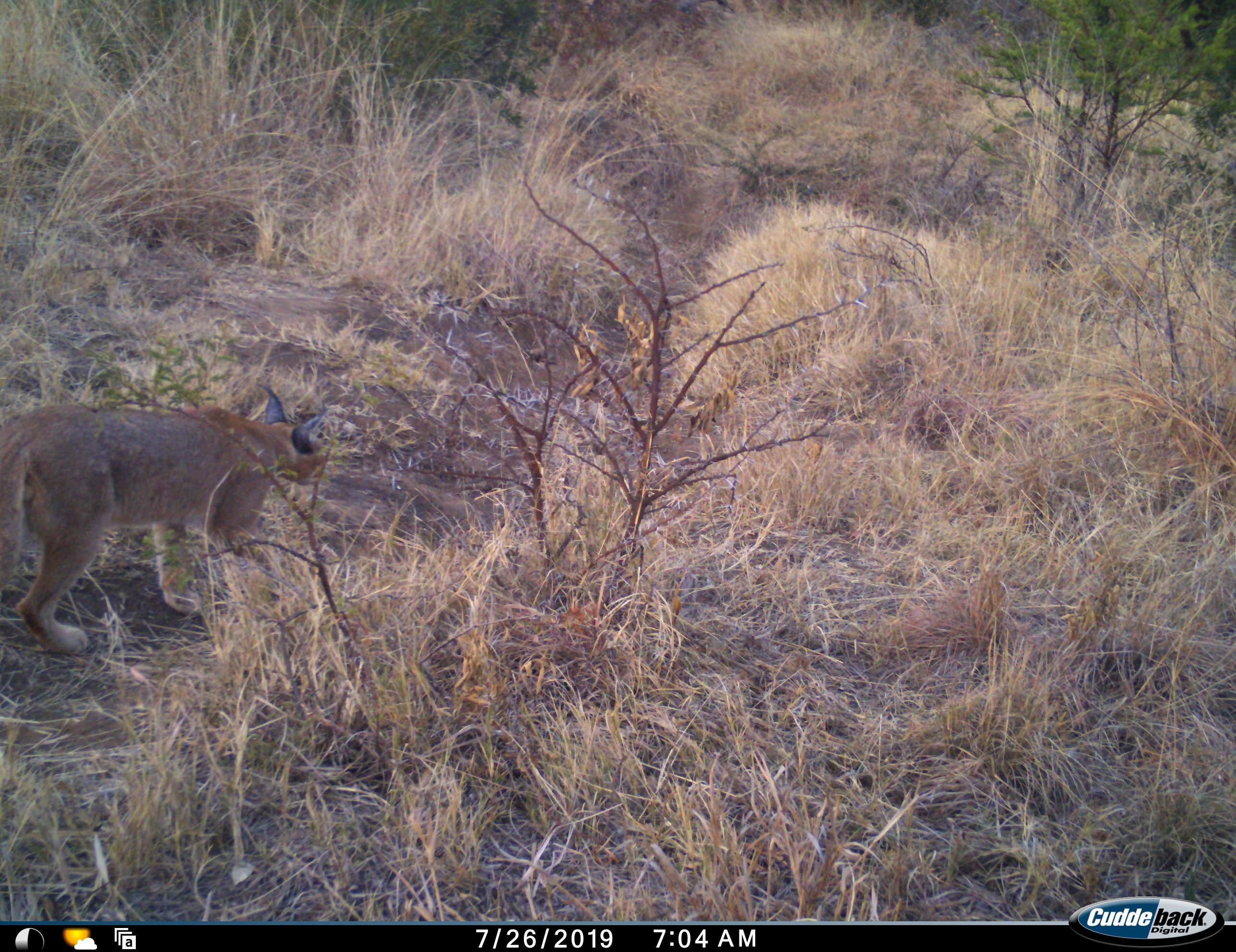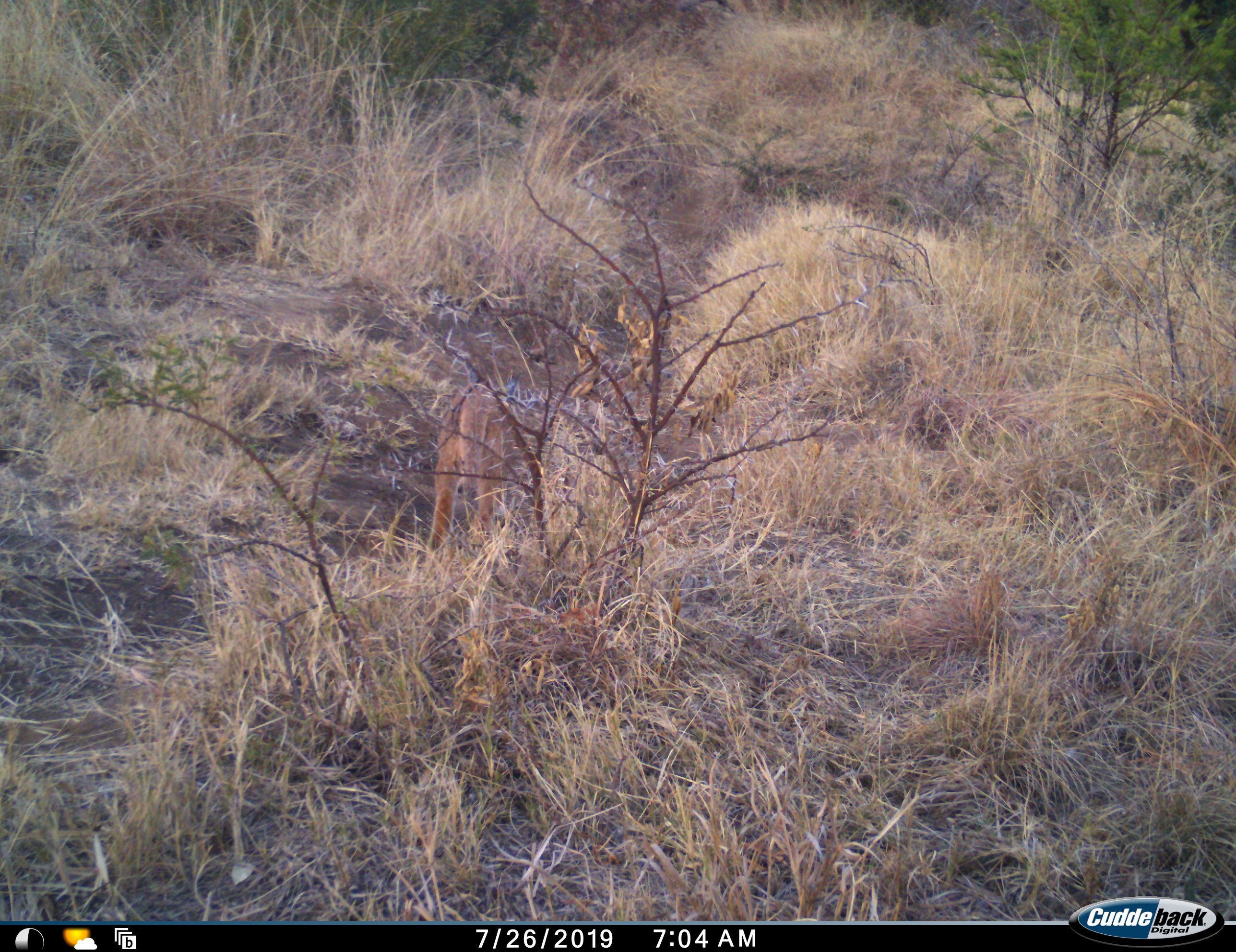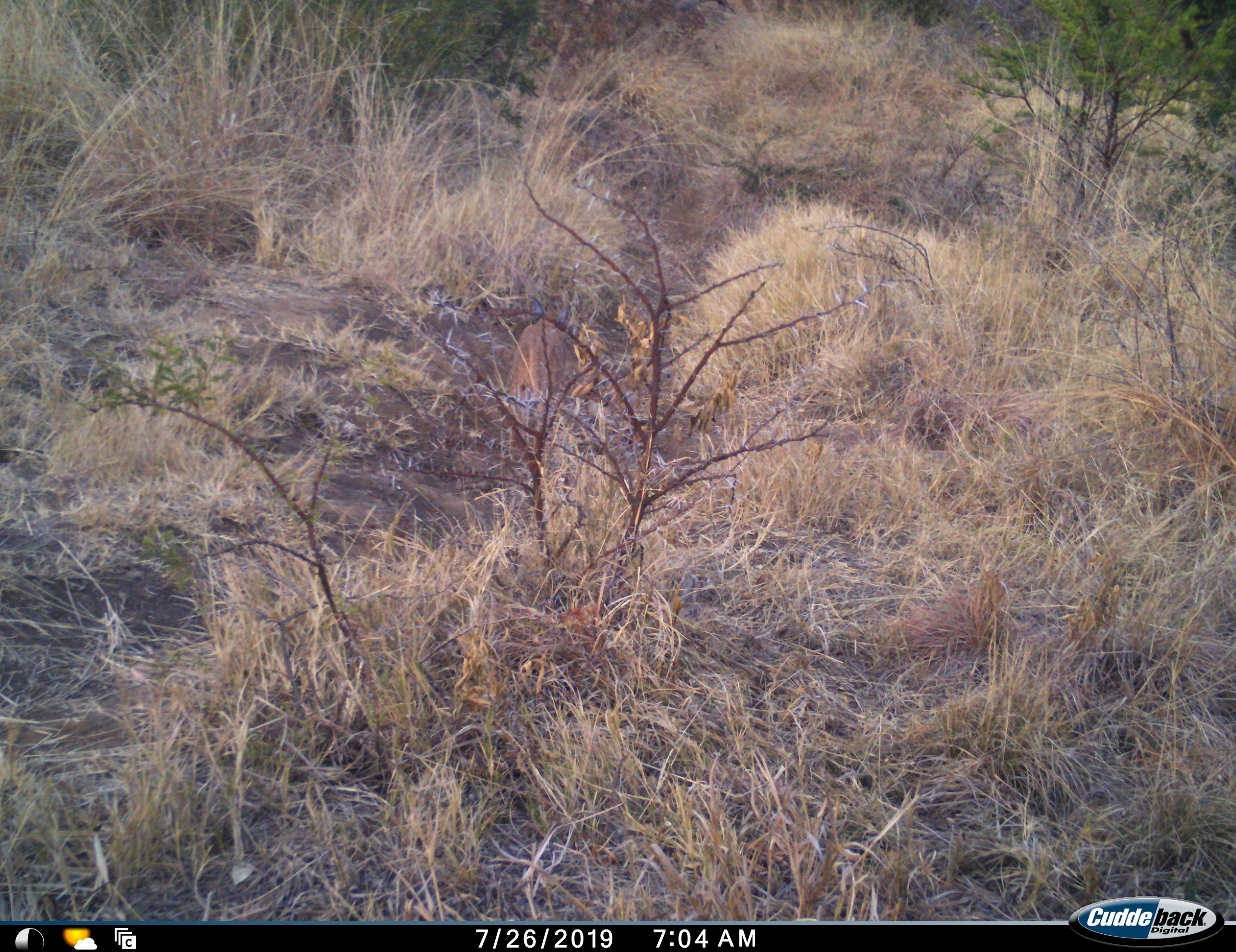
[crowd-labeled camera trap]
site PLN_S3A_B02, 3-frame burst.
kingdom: Animalia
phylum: Chordata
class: Mammalia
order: Carnivora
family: Felidae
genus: Caracal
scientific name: Caracal caracal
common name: caracal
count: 1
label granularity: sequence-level